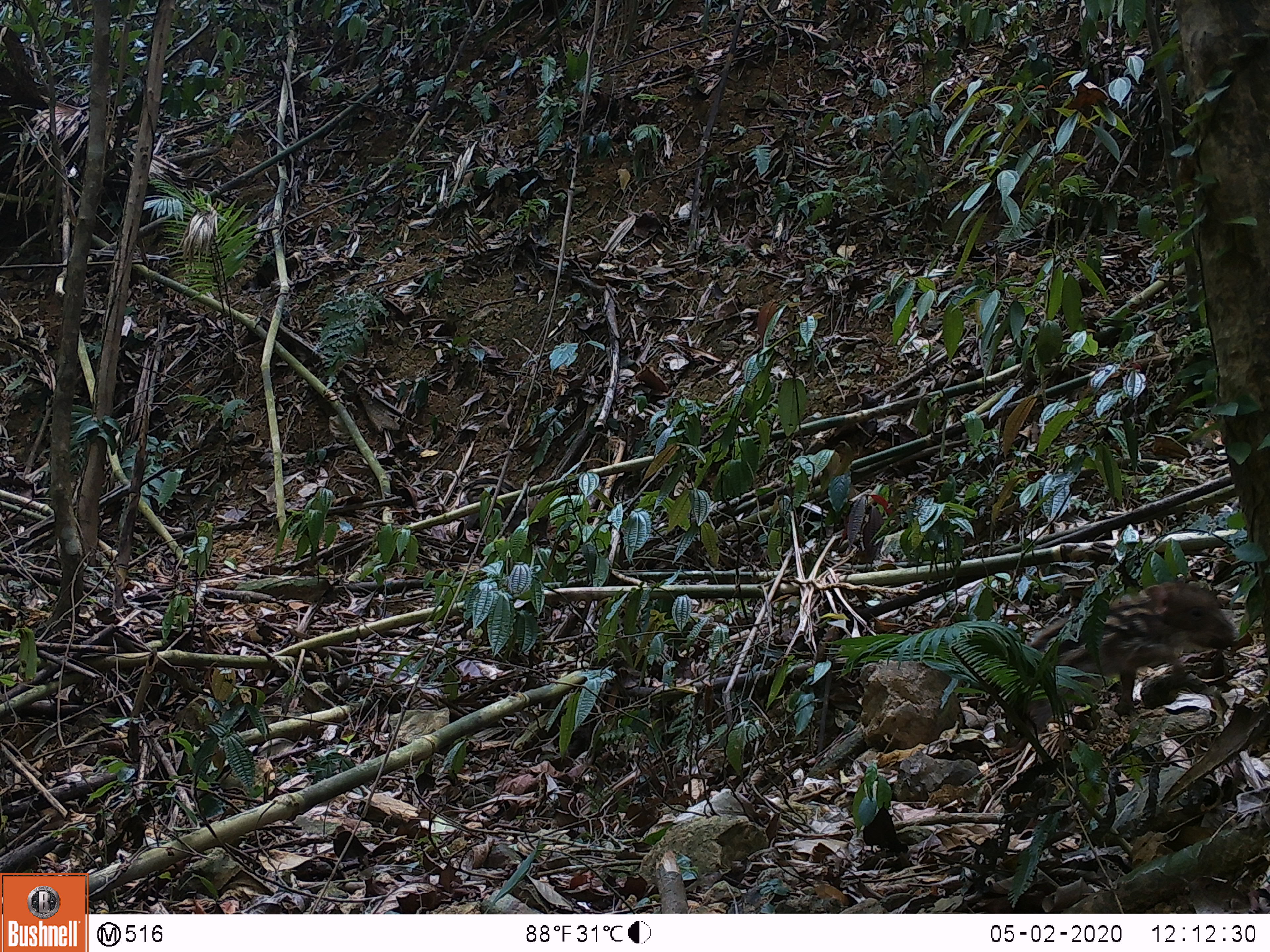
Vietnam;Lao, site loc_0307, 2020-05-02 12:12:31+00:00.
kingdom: Animalia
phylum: Chordata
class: Mammalia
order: Artiodactyla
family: Suidae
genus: Sus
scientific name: Sus scrofa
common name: eurasian wild pig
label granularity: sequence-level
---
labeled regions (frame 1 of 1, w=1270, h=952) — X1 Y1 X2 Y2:
eurasian wild pig: 997 580 1238 754